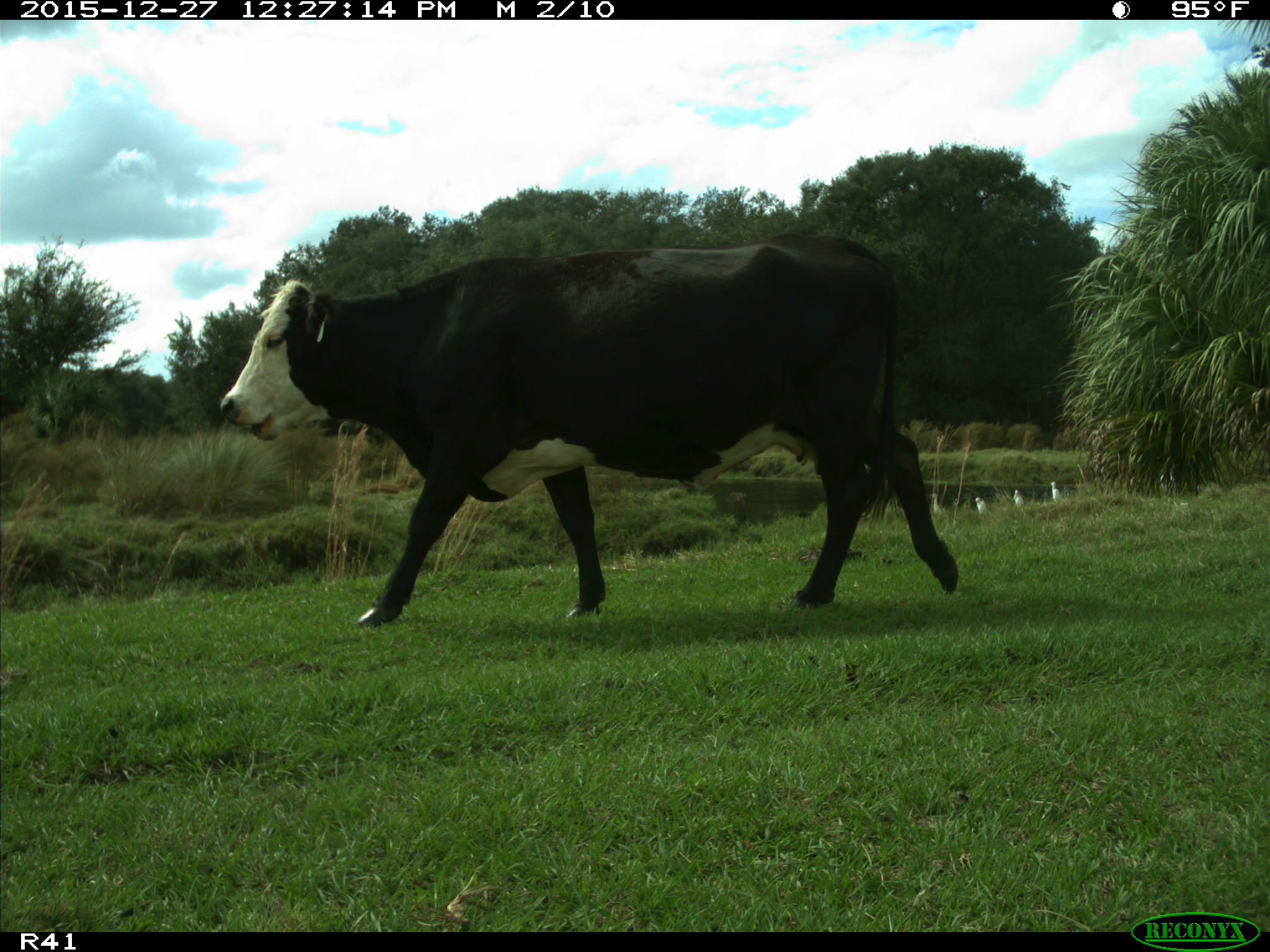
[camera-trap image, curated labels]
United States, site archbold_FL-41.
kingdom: Animalia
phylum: Chordata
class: Mammalia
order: Artiodactyla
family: Bovidae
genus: Bos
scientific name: Bos taurus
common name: domestic cow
Bos taurus (domestic cow).